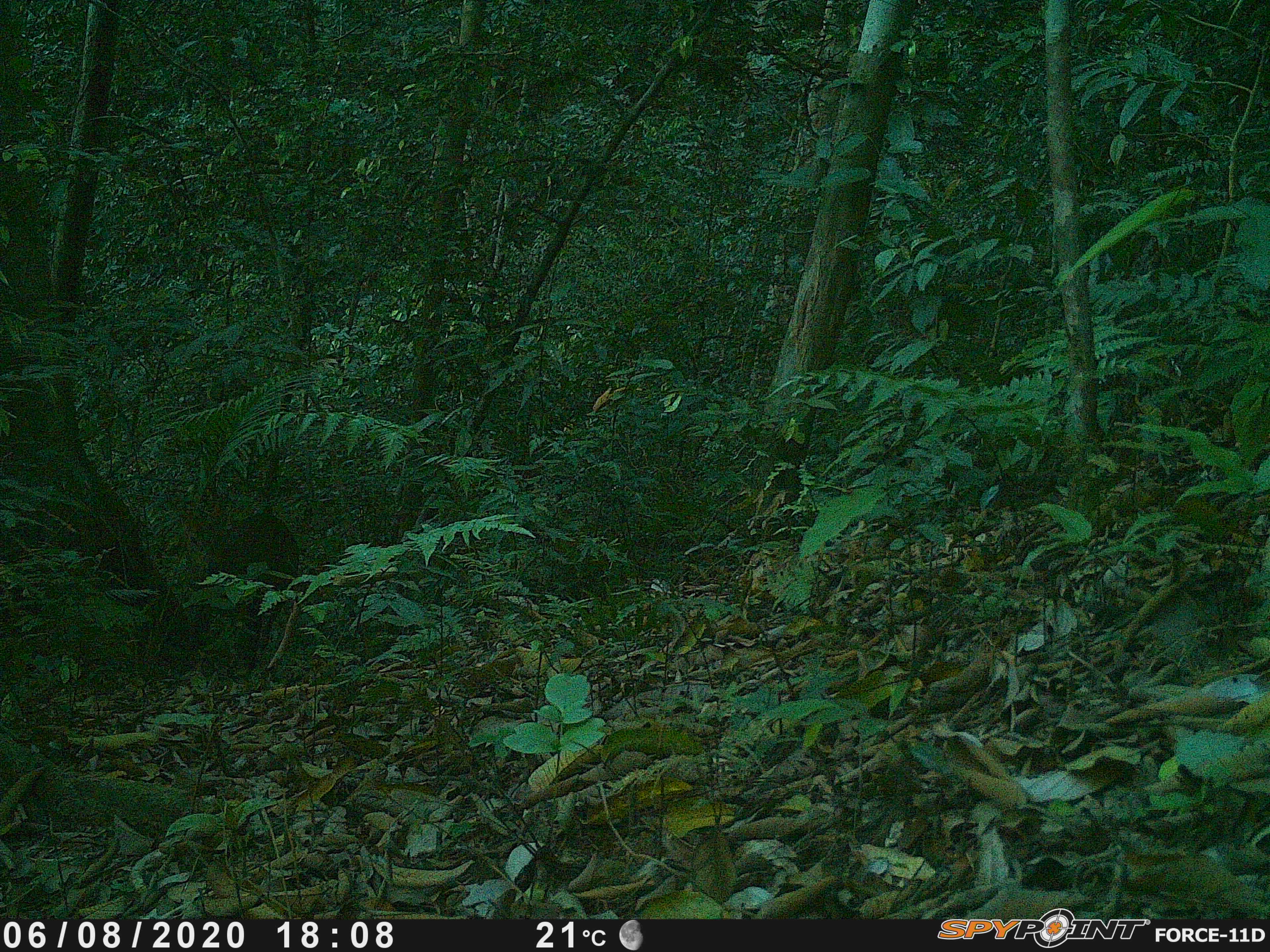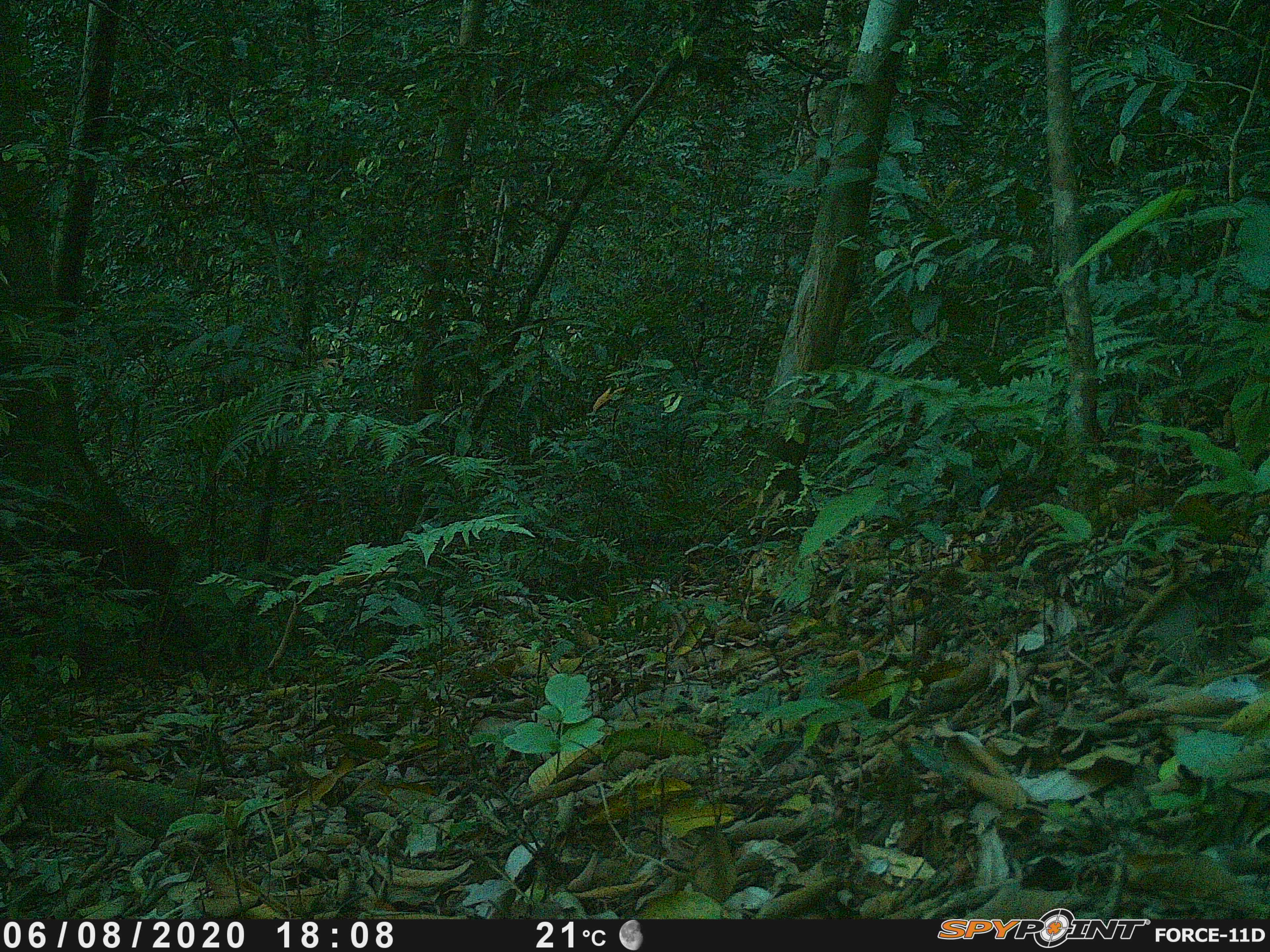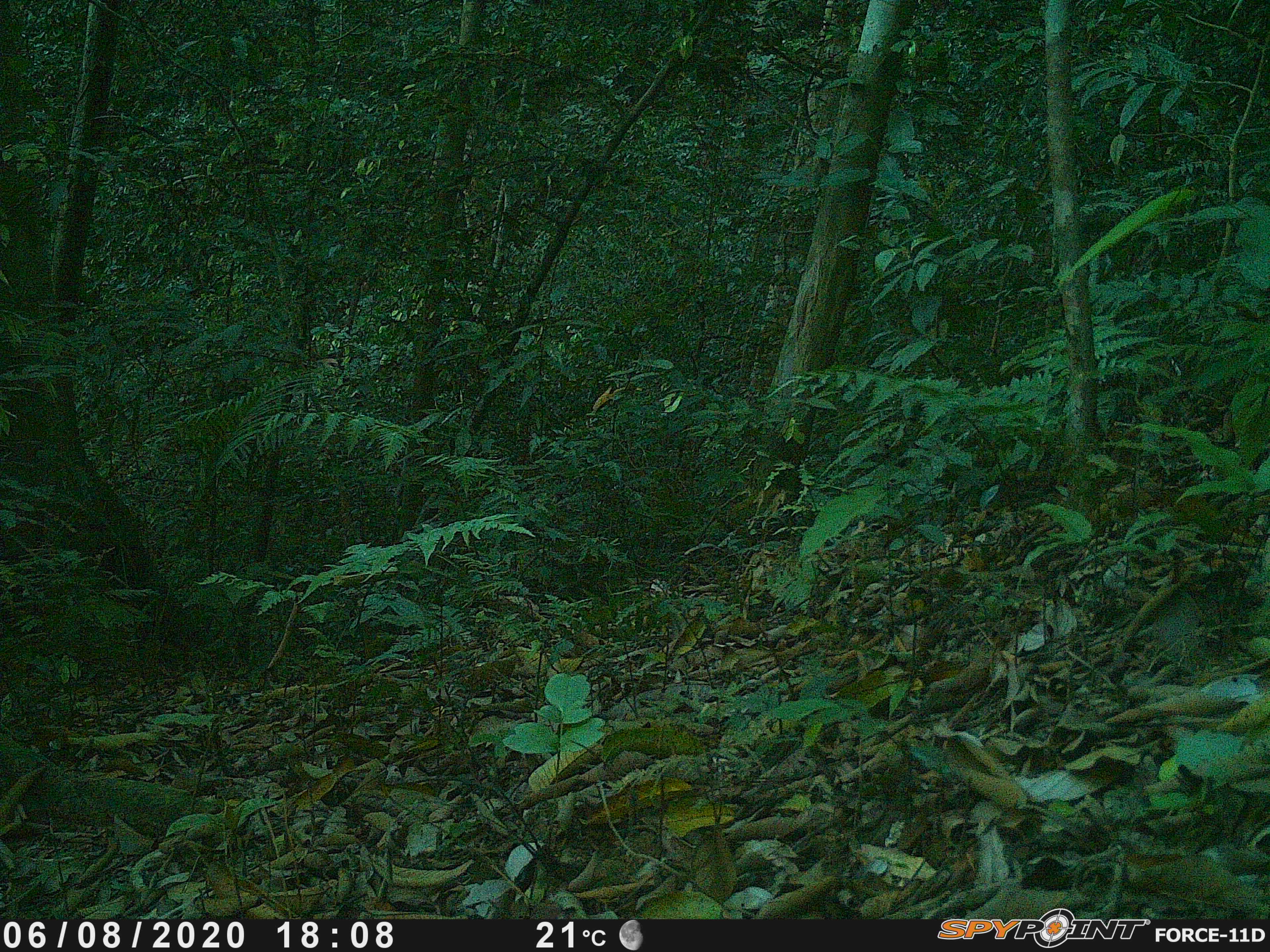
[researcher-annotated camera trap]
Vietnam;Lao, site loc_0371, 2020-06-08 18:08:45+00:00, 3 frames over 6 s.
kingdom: Animalia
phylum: Chordata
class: Mammalia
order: Artiodactyla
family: Cervidae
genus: Muntiacus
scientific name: Muntiacus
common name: muntjacs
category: unidentified muntjac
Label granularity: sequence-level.